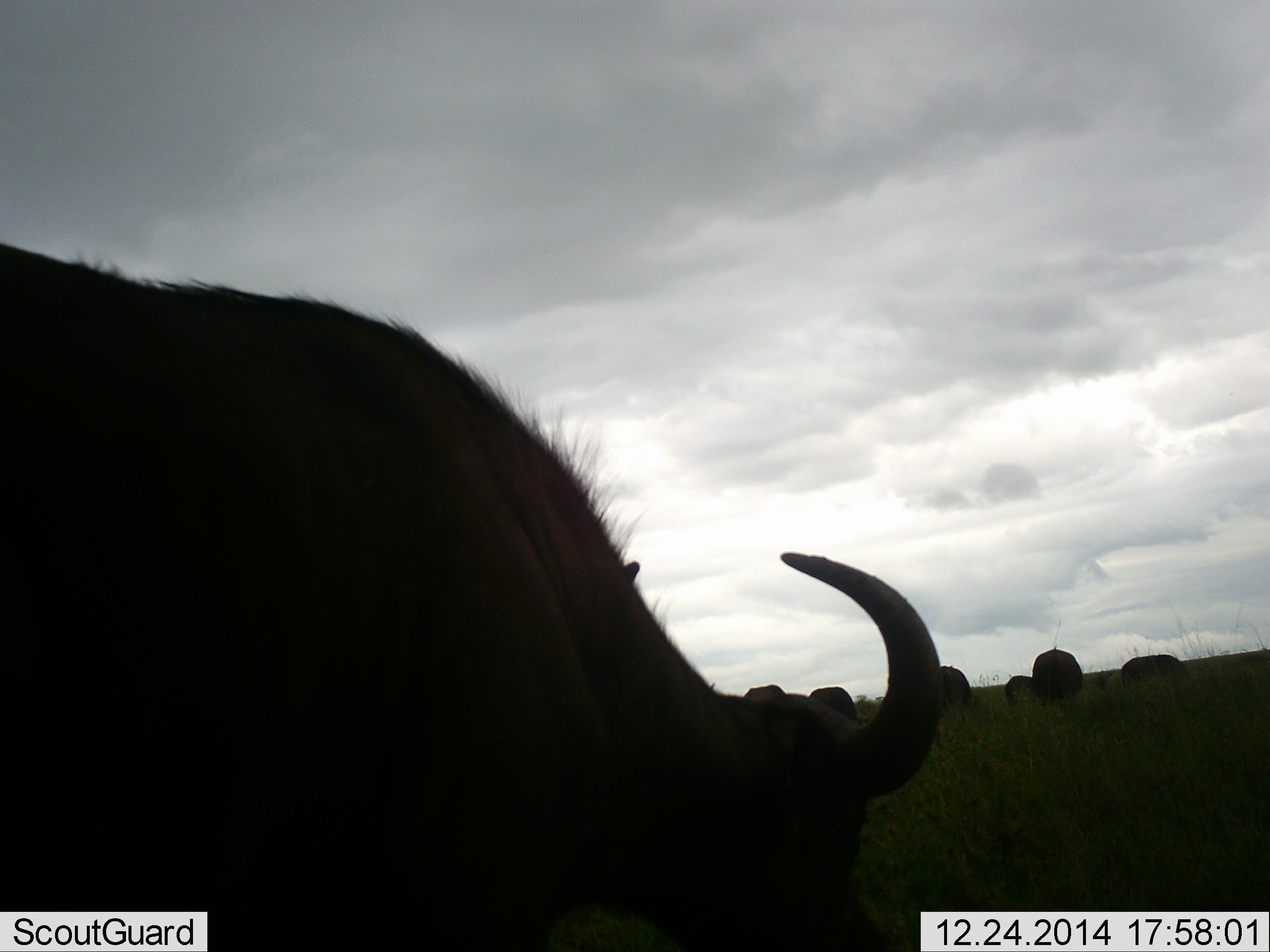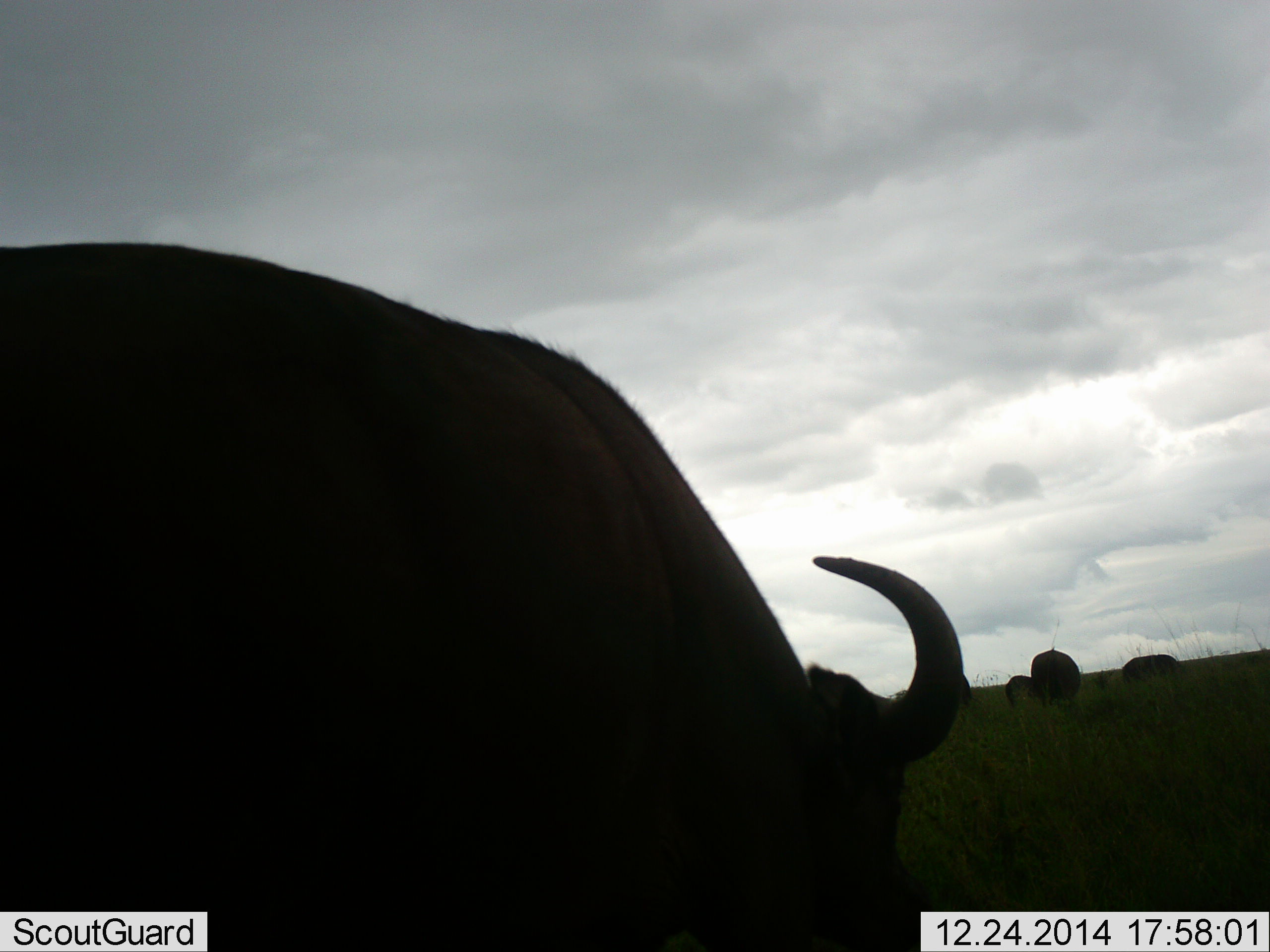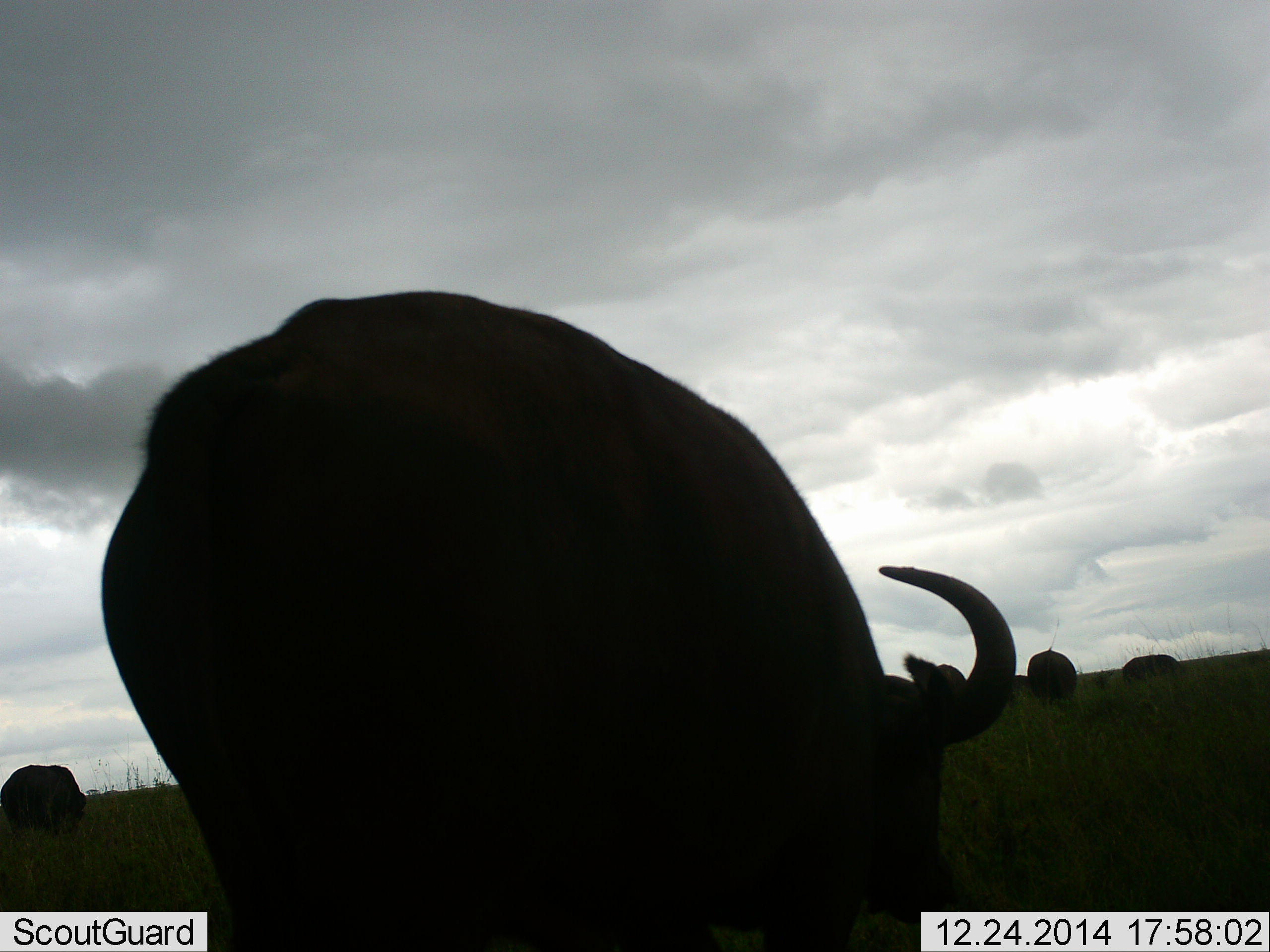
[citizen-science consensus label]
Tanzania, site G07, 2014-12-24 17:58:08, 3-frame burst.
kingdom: Animalia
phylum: Chordata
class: Mammalia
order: Artiodactyla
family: Bovidae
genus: Syncerus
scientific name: Syncerus caffer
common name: cape buffalo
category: buffalo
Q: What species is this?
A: Buffalo (cape buffalo) (Syncerus caffer).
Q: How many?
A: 7.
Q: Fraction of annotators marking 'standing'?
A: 0%.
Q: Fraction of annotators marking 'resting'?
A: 0%.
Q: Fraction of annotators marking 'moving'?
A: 70%.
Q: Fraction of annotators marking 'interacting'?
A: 0%.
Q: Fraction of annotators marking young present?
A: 0%.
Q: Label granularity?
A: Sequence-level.